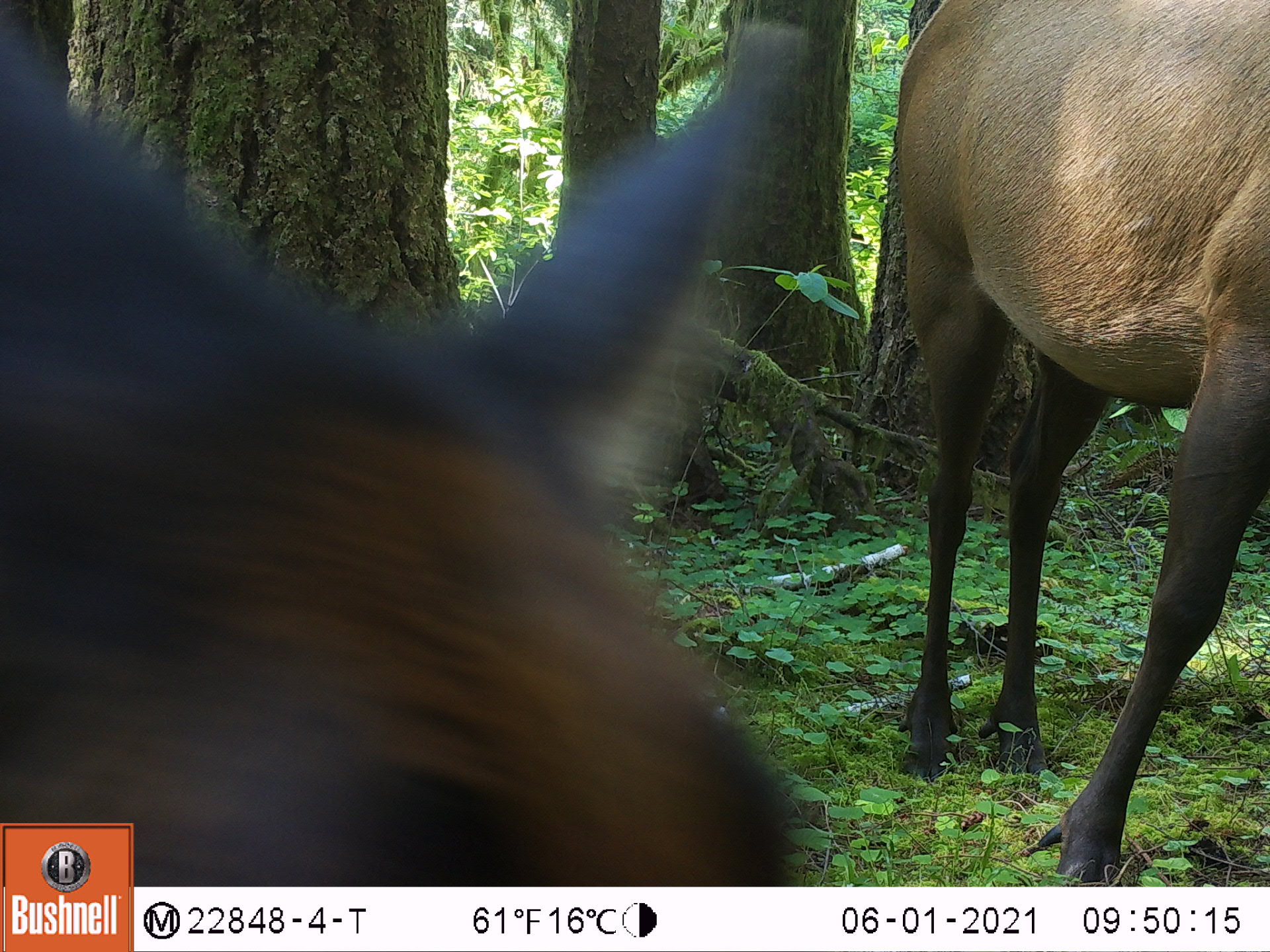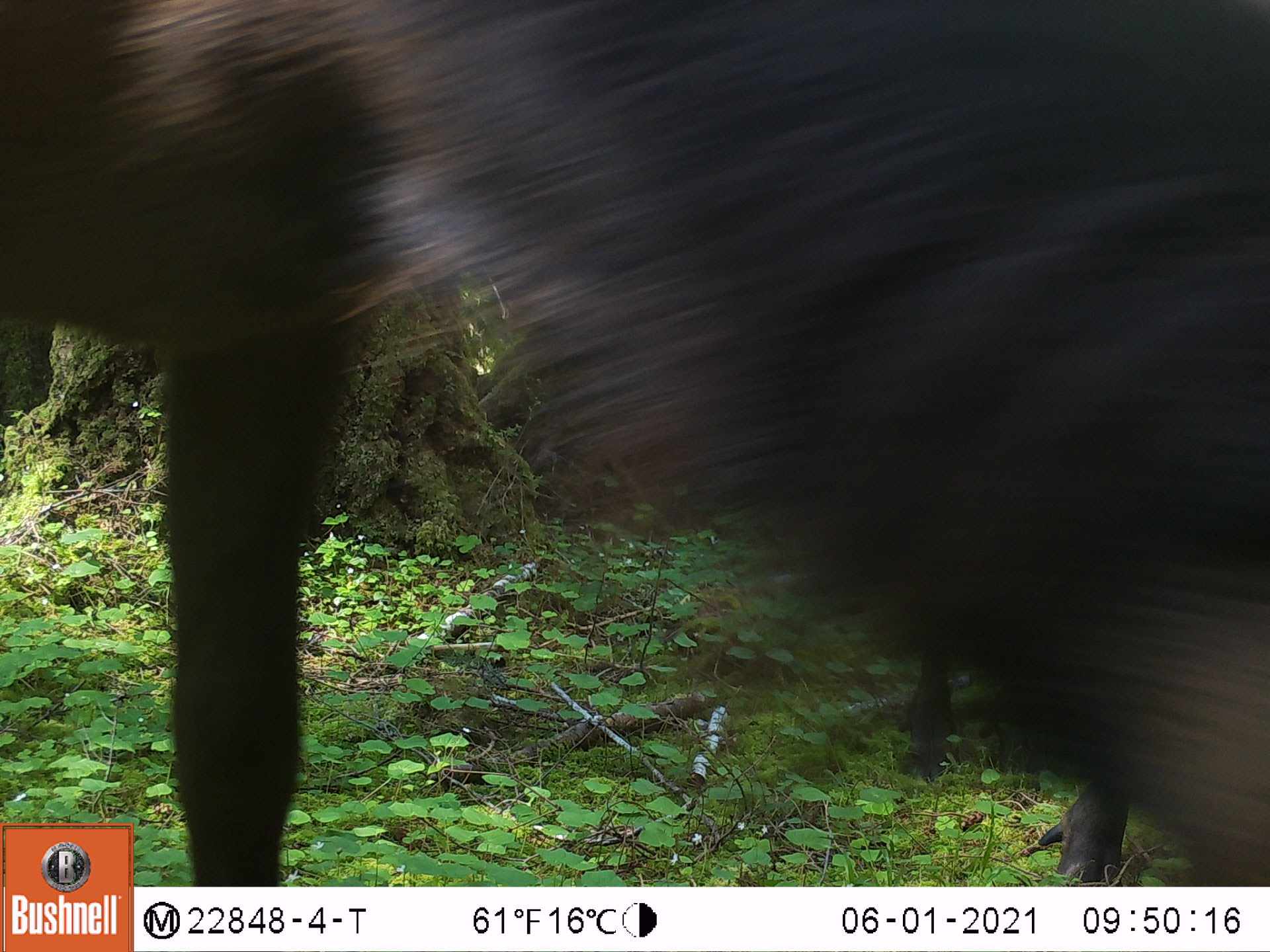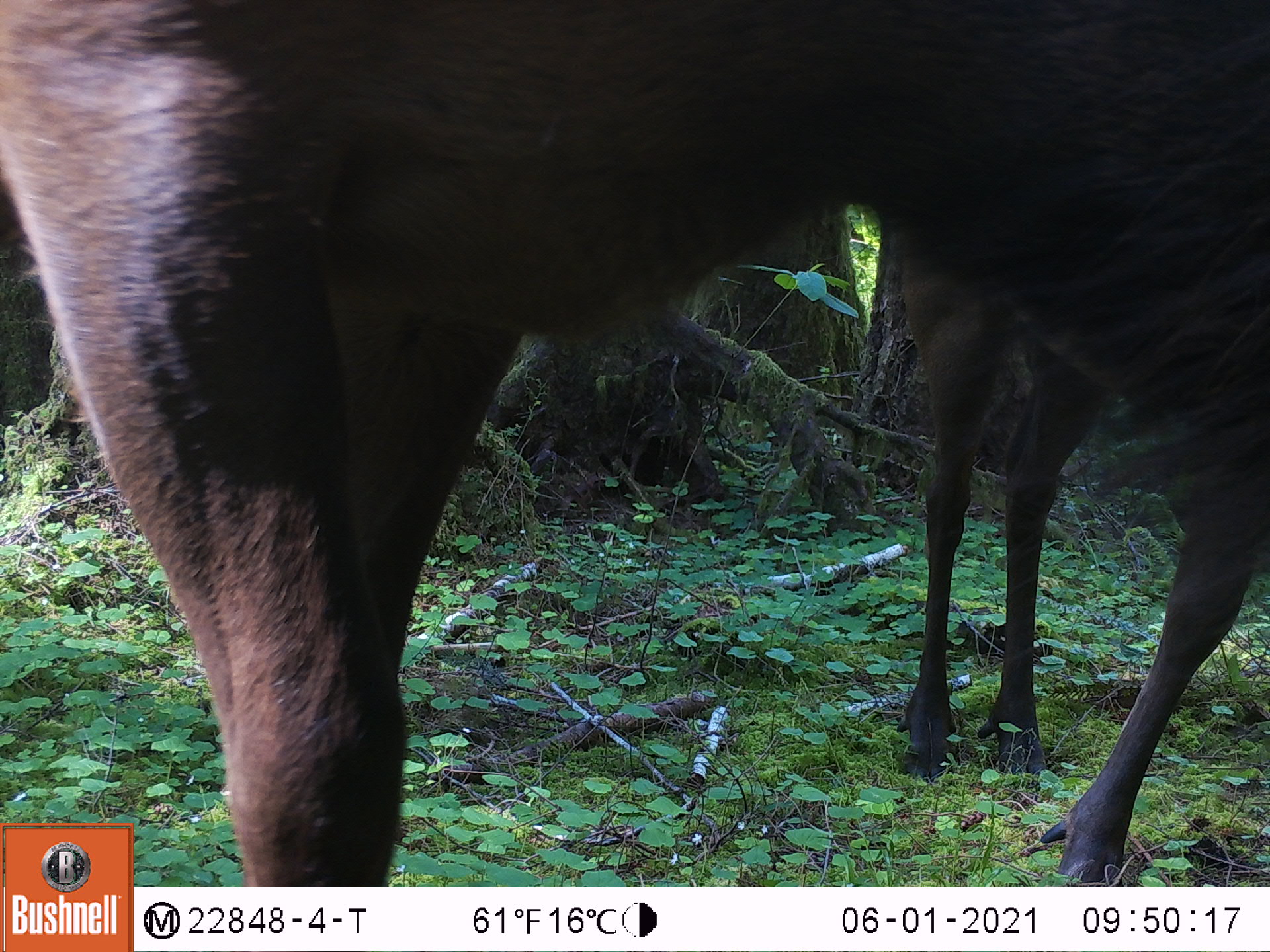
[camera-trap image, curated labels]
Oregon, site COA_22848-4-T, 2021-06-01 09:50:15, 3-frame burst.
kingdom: Animalia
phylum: Chordata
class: Mammalia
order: Artiodactyla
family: Cervidae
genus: Cervus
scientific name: Cervus canadensis roosevelti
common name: roosevelt elk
Roosevelt elk (Cervus canadensis roosevelti).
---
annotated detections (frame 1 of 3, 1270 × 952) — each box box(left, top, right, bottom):
roosevelt elk: box(7, 0, 817, 817); box(888, 5, 1267, 881)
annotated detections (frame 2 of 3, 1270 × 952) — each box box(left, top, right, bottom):
roosevelt elk: box(199, 8, 1268, 868); box(4, 4, 397, 820); box(889, 648, 1137, 881)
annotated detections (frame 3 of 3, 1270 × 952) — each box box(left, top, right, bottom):
roosevelt elk: box(5, 1, 1264, 819); box(892, 212, 1264, 876)